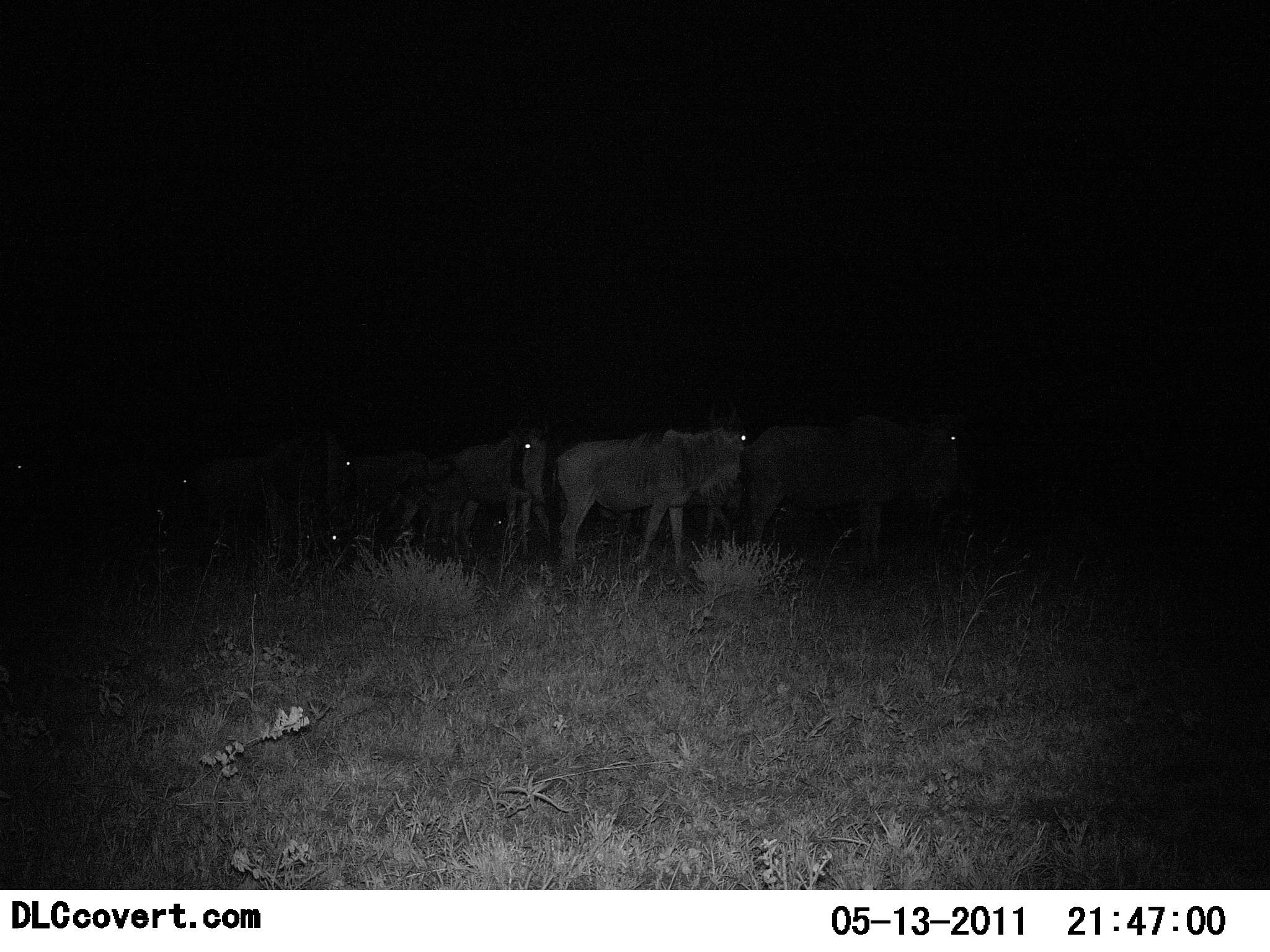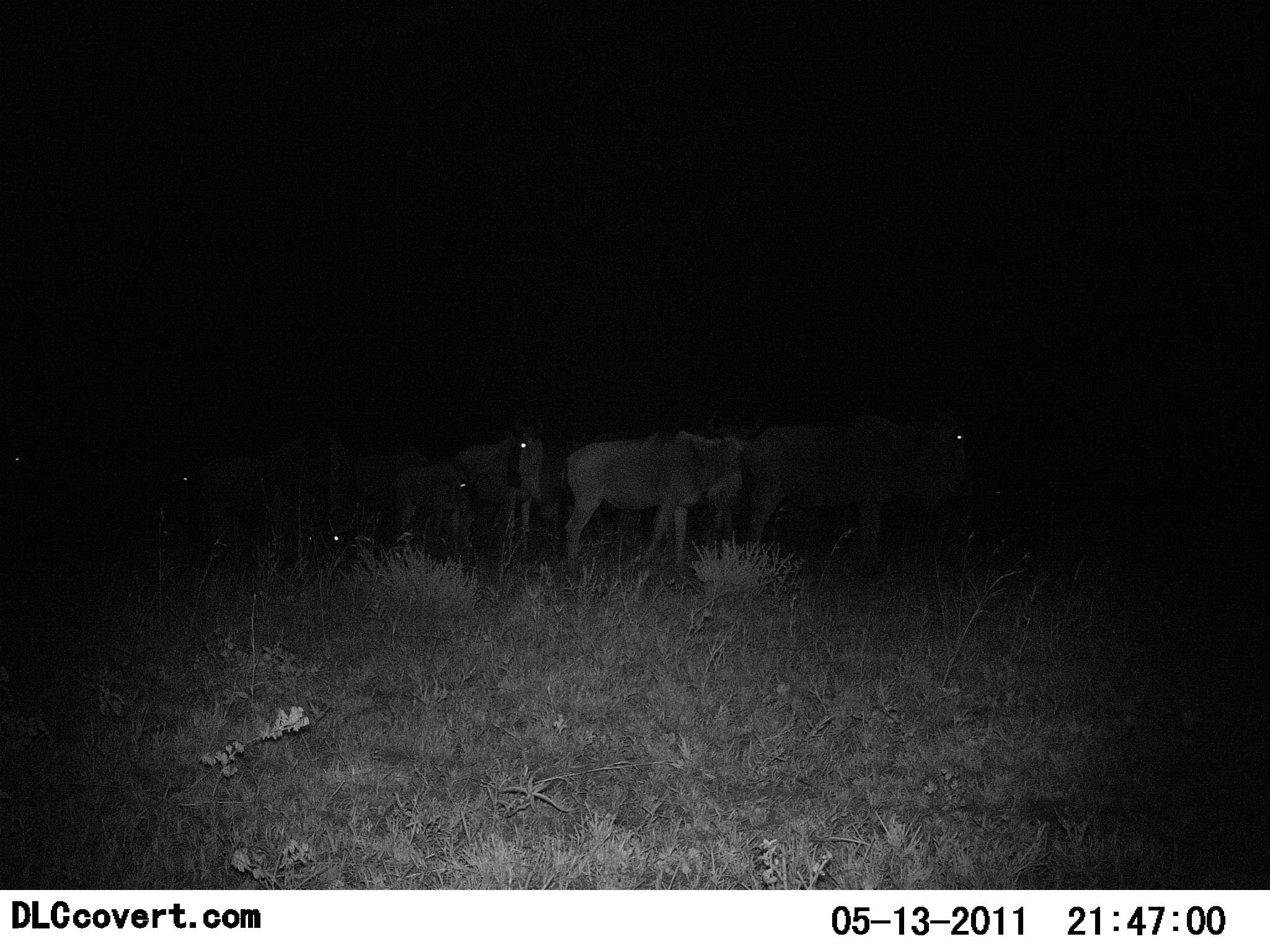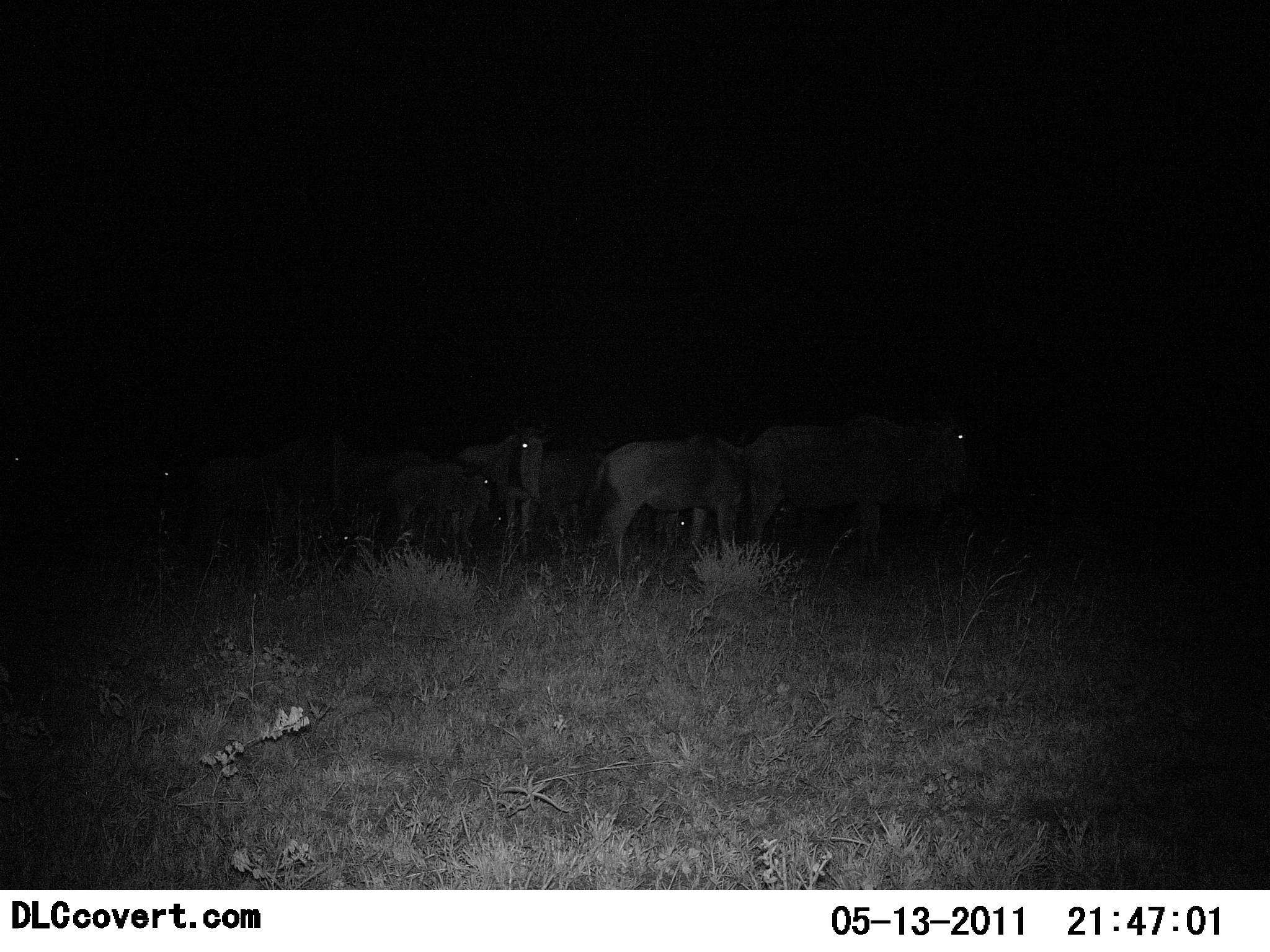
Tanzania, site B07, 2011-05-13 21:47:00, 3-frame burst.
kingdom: Animalia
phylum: Chordata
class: Mammalia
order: Artiodactyla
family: Bovidae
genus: Connochaetes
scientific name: Connochaetes taurinus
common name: blue wildebeest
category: wildebeest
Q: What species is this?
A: Wildebeest (blue wildebeest) (Connochaetes taurinus).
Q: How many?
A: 8.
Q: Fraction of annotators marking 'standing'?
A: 93%.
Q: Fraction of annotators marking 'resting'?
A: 0%.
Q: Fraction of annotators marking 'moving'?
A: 36%.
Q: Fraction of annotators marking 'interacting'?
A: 0%.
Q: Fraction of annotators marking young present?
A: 21%.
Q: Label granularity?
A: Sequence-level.